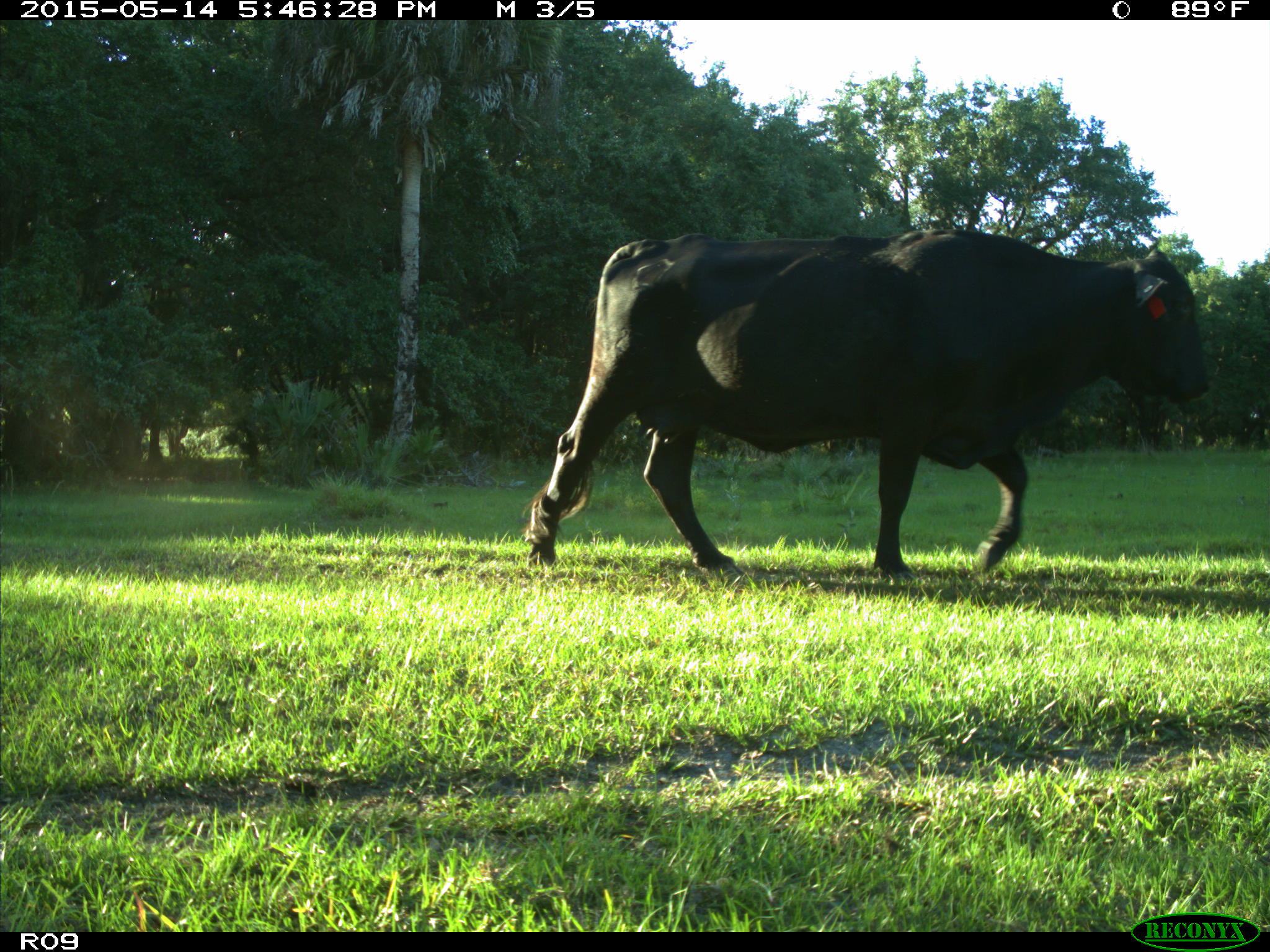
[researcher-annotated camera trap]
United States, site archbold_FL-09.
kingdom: Animalia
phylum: Chordata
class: Mammalia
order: Artiodactyla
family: Bovidae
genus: Bos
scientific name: Bos taurus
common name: domestic cow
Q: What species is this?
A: Bos taurus (domestic cow).